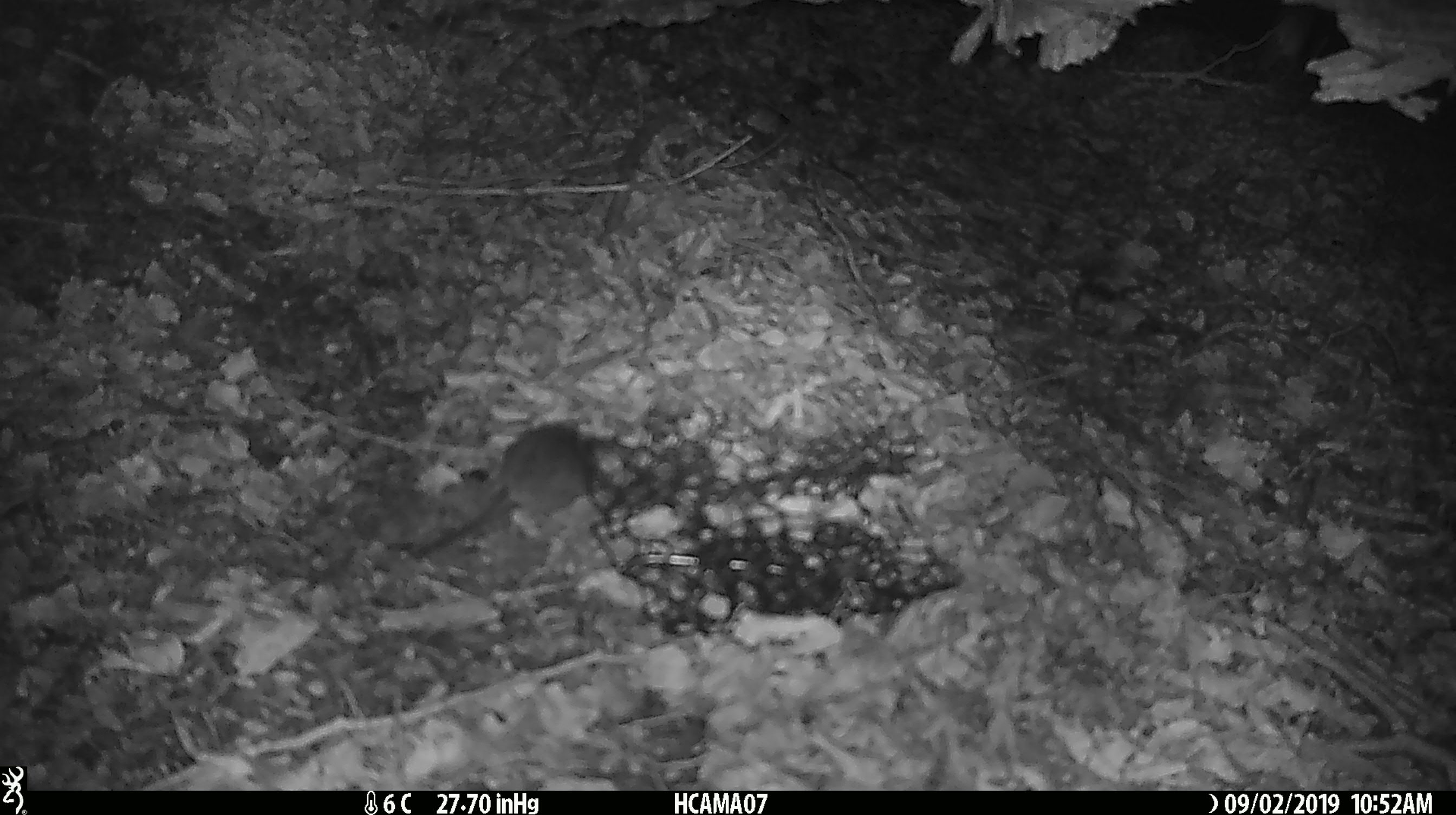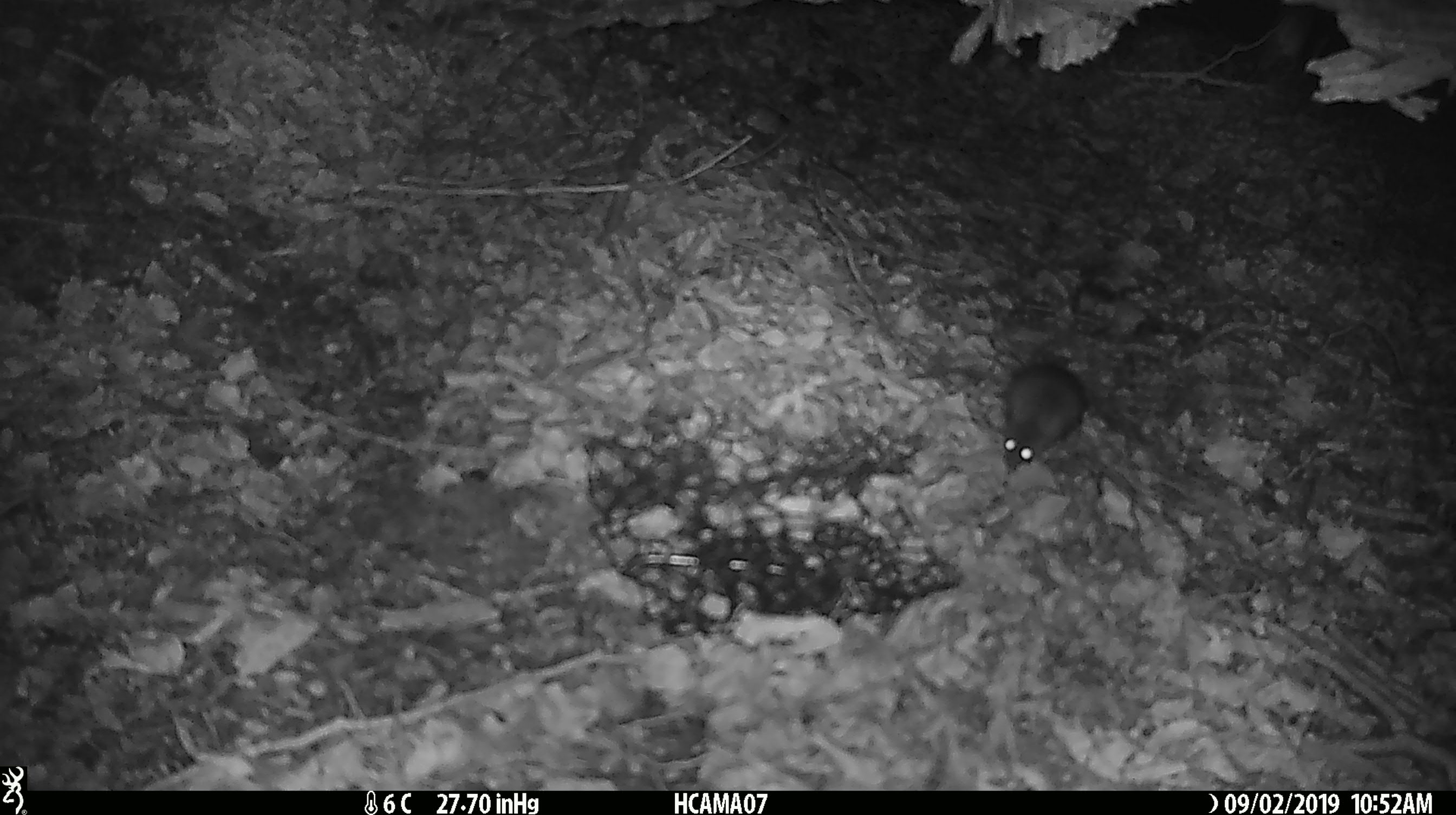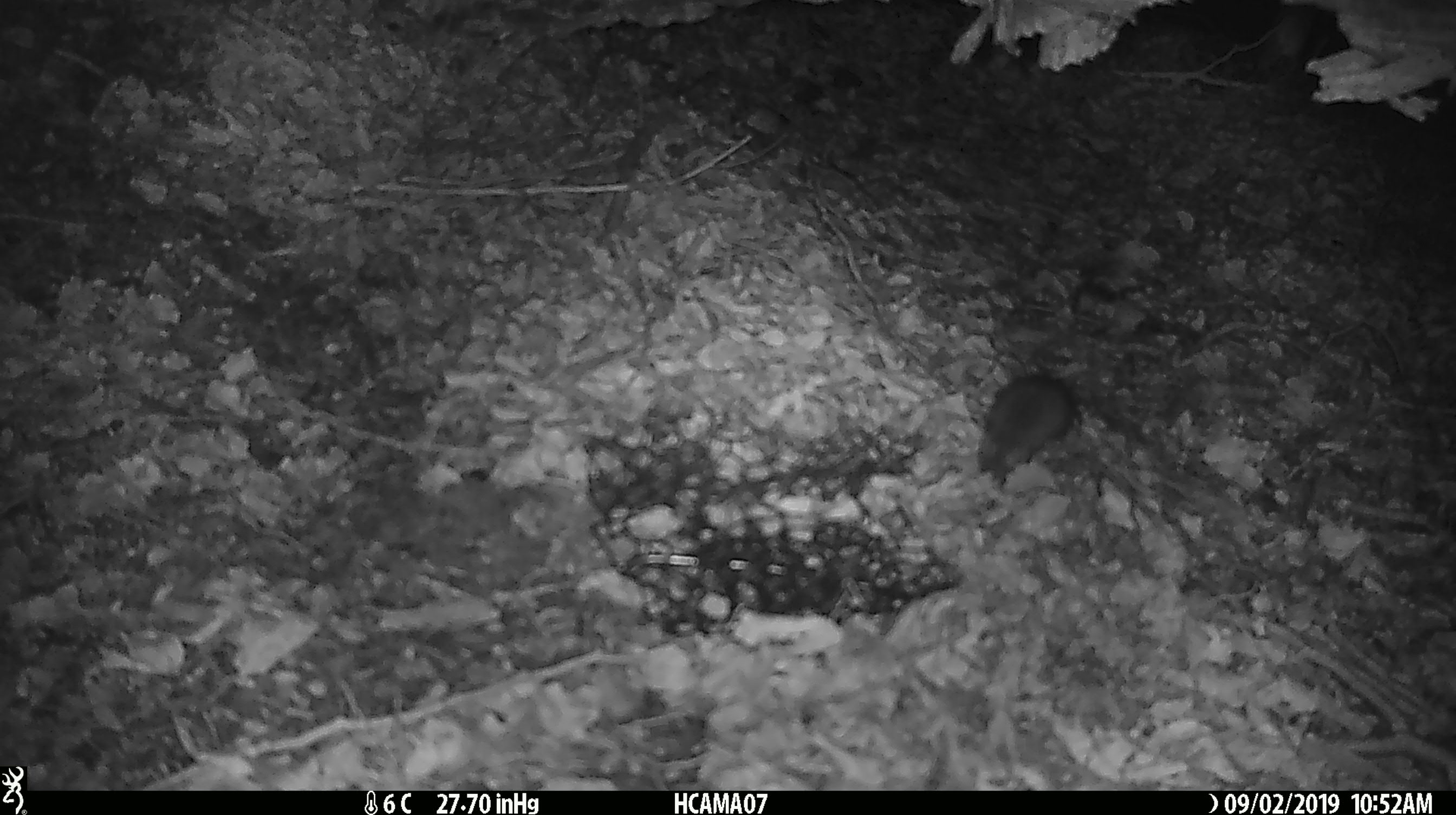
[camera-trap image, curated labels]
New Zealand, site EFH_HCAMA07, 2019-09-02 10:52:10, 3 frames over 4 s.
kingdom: Animalia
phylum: Chordata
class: Mammalia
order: Rodentia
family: Muridae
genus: Mus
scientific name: Mus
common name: mouse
Mouse (Mus).